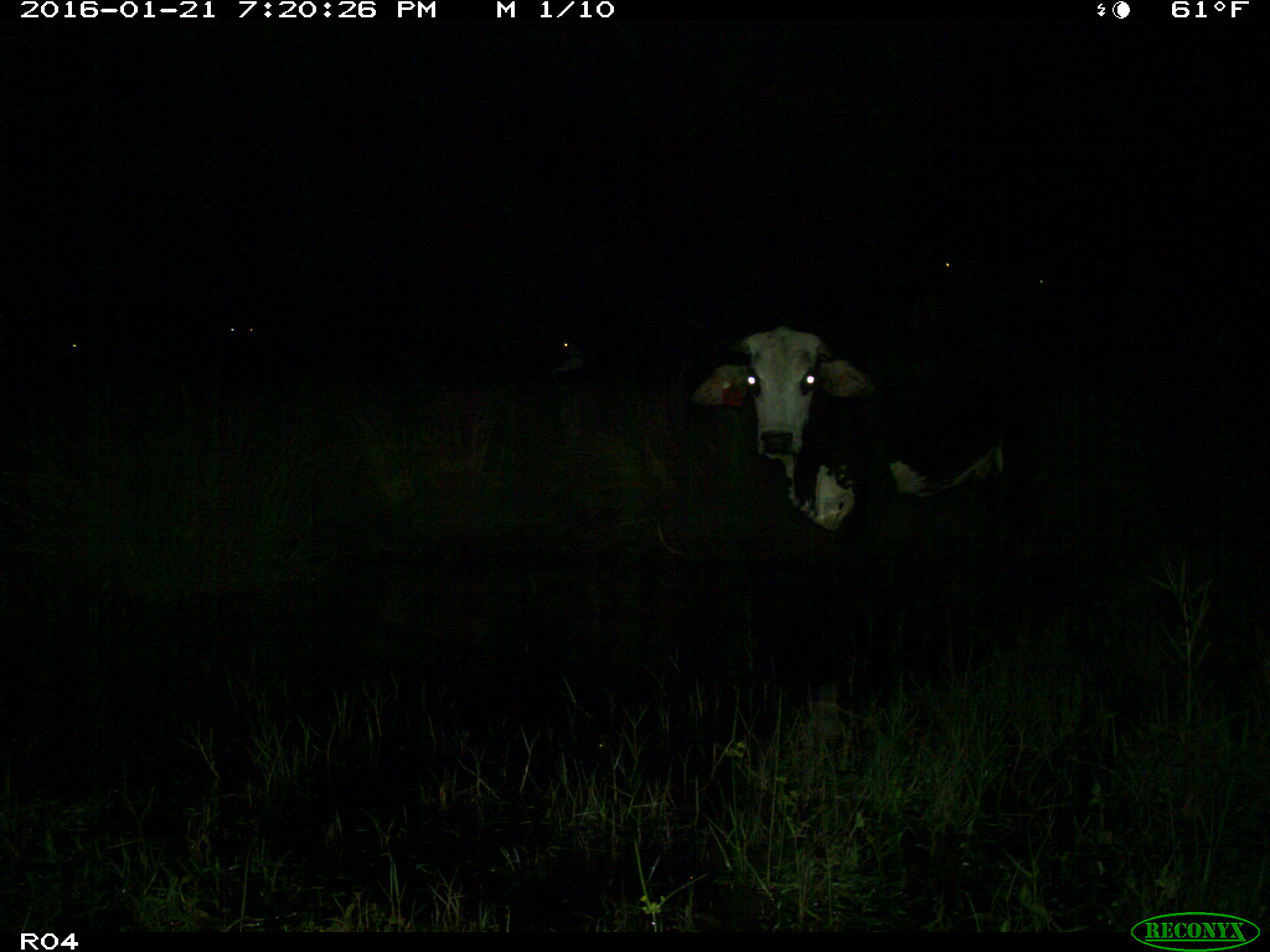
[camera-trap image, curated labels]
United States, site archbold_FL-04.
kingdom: Animalia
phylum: Chordata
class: Mammalia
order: Artiodactyla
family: Bovidae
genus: Bos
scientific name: Bos taurus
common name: domestic cow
Bos taurus (domestic cow).